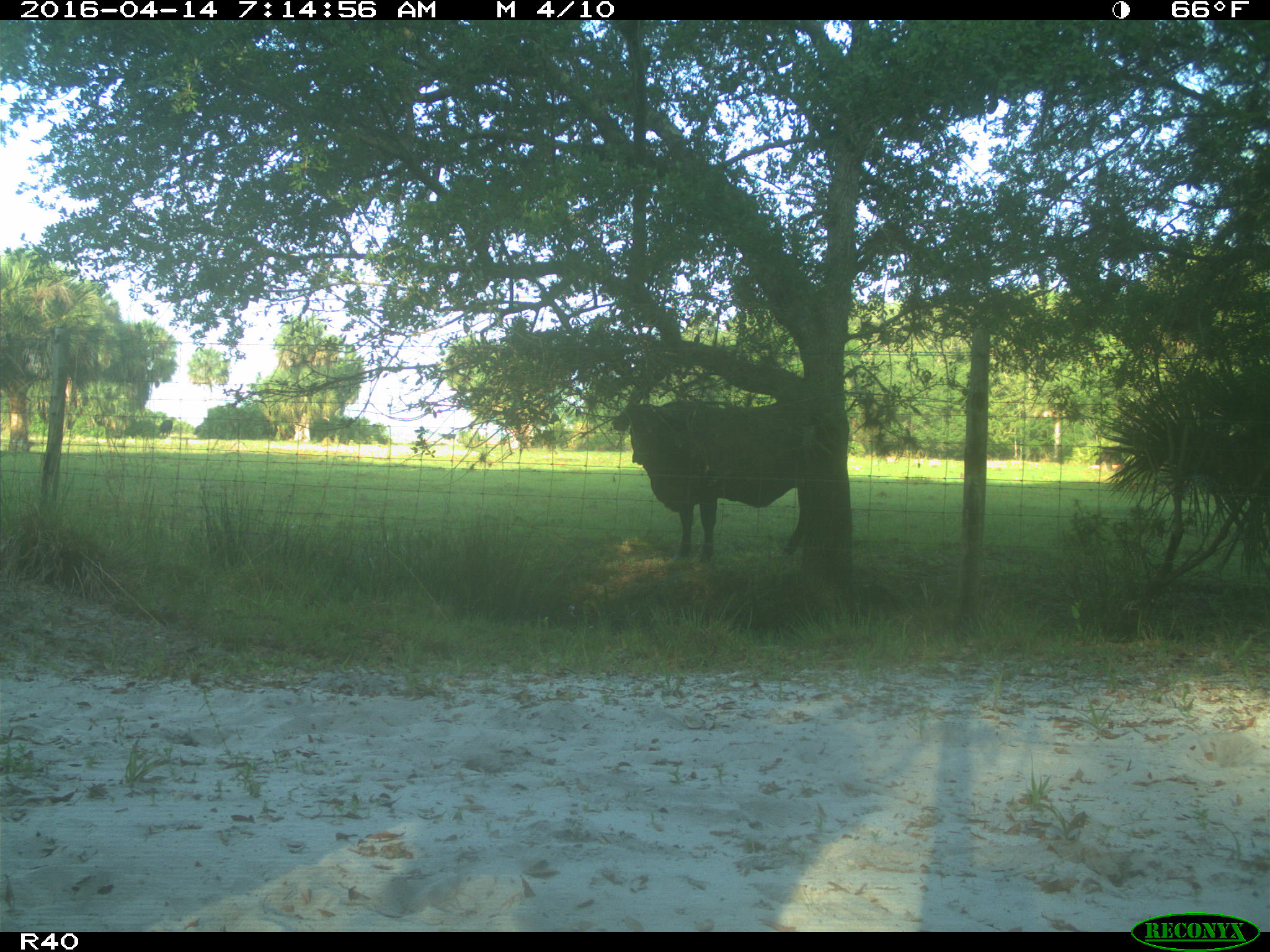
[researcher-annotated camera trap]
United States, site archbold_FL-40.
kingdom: Animalia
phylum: Chordata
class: Mammalia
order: Artiodactyla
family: Bovidae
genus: Bos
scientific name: Bos taurus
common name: domestic cow